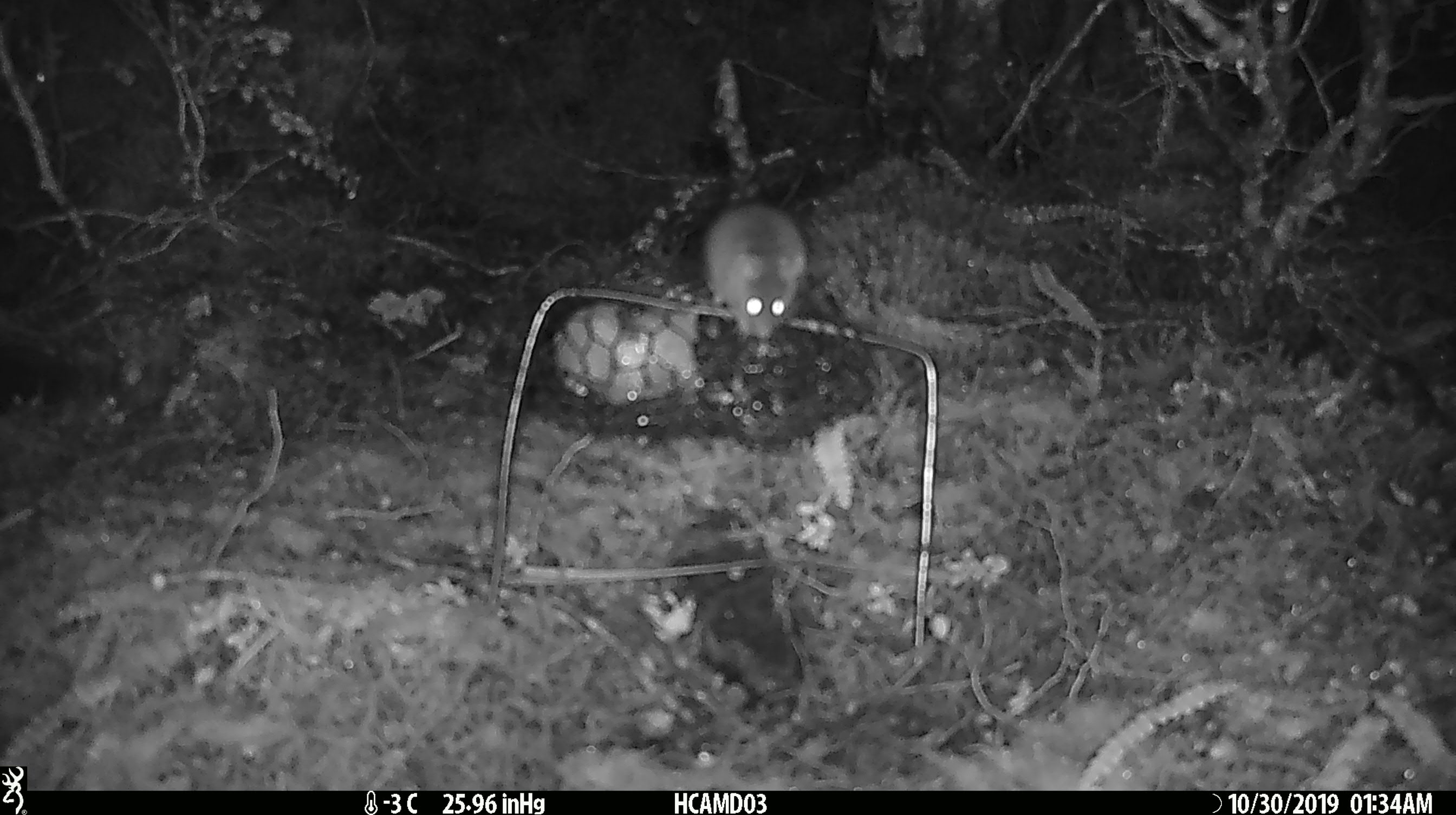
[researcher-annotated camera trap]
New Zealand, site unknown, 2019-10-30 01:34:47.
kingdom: Animalia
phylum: Chordata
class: Mammalia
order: Rodentia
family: Muridae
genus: Mus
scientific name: Mus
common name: mouse